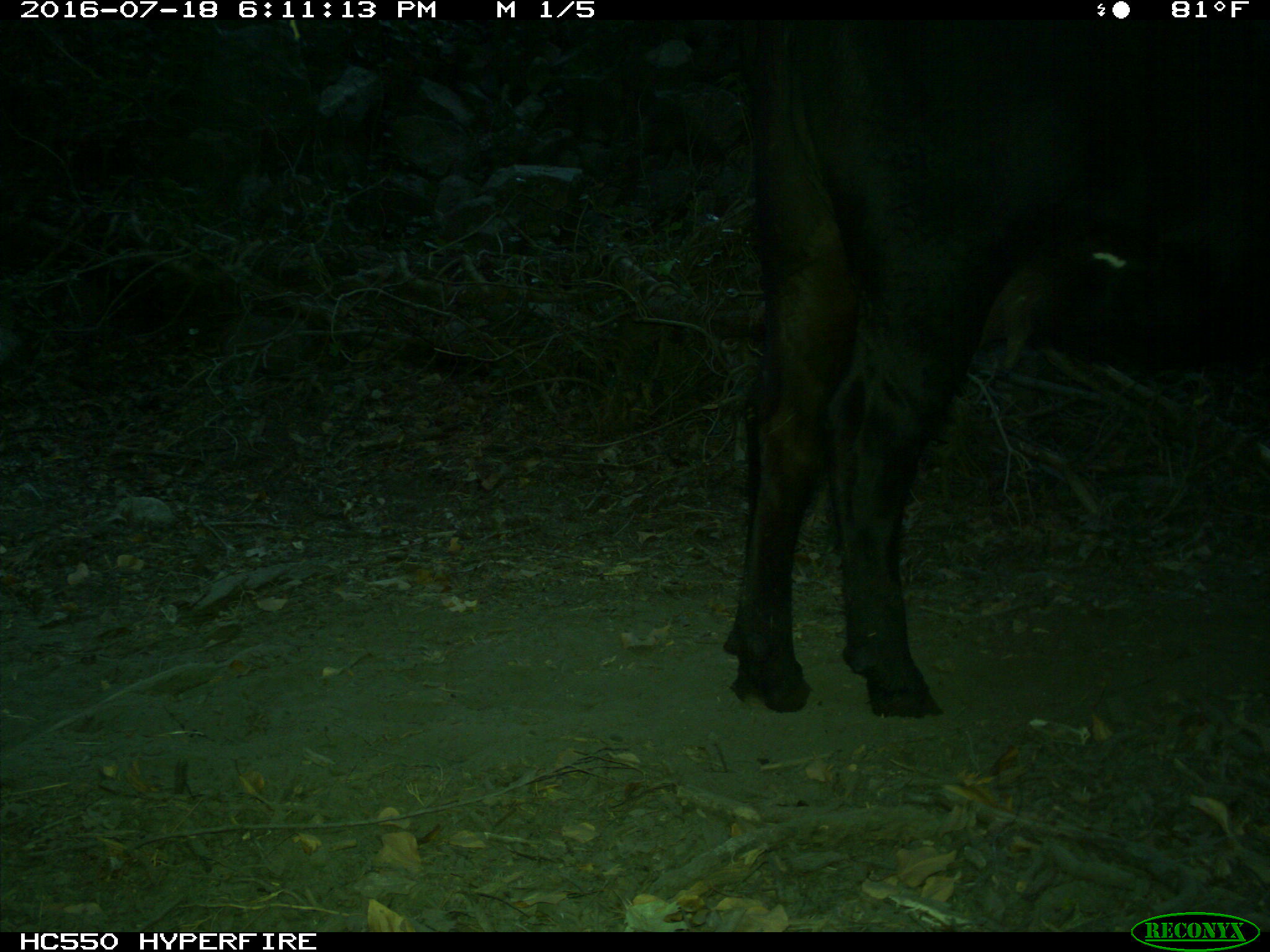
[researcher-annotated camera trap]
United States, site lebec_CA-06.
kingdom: Animalia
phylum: Chordata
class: Mammalia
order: Artiodactyla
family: Bovidae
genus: Bos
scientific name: Bos taurus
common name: domestic cow